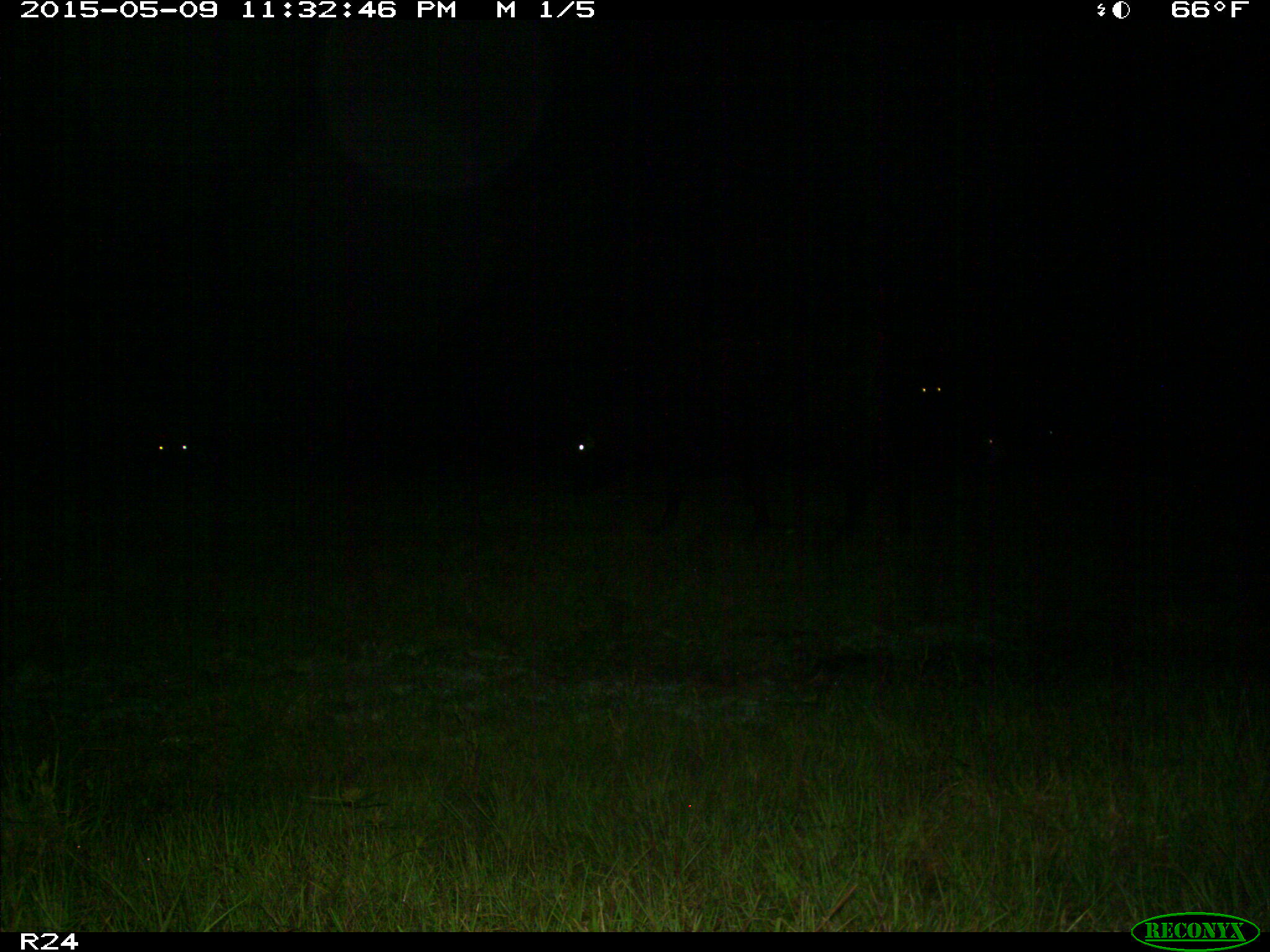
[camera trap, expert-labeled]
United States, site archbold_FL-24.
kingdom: Animalia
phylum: Chordata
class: Mammalia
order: Artiodactyla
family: Bovidae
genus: Bos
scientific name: Bos taurus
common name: domestic cow